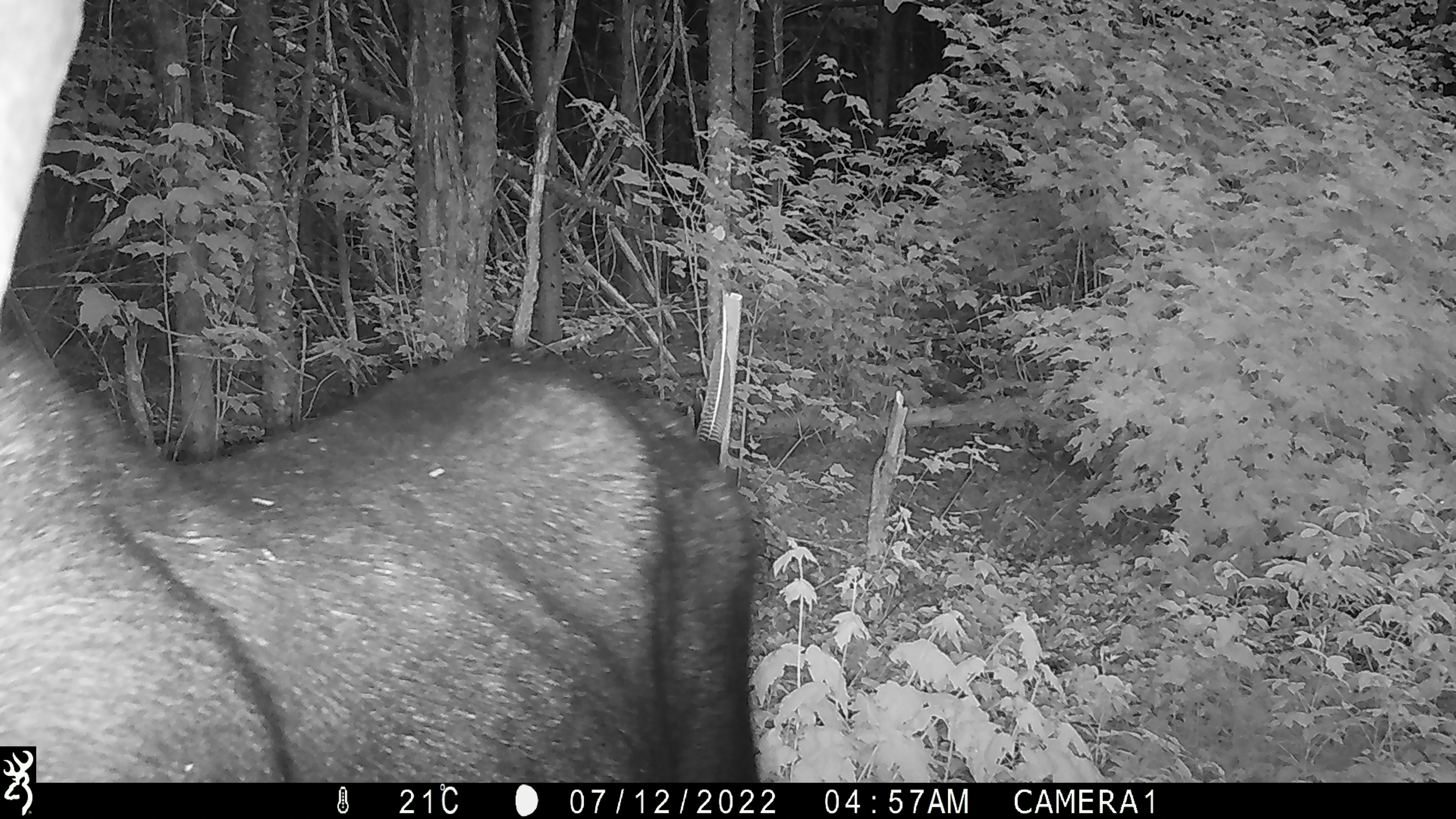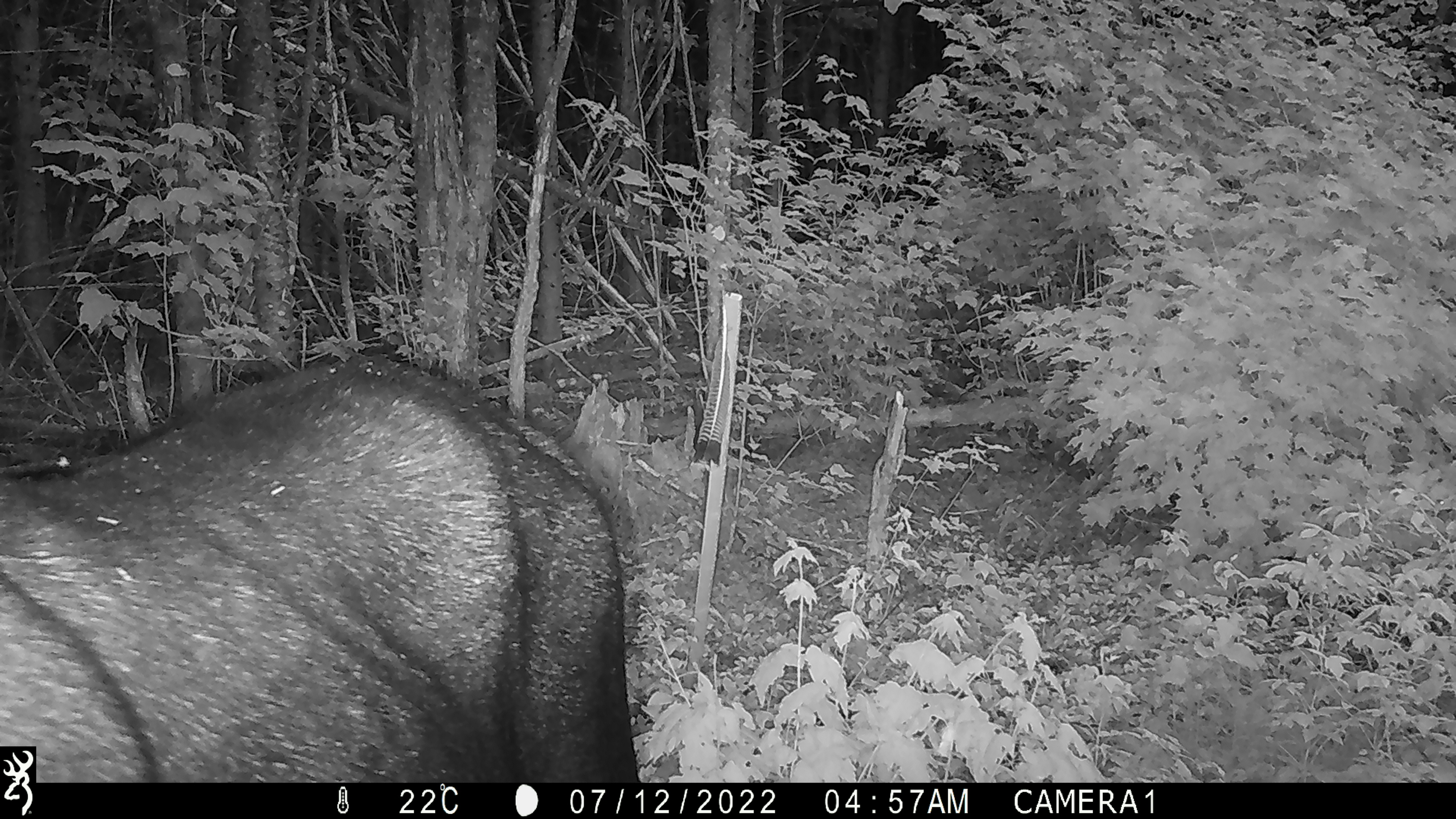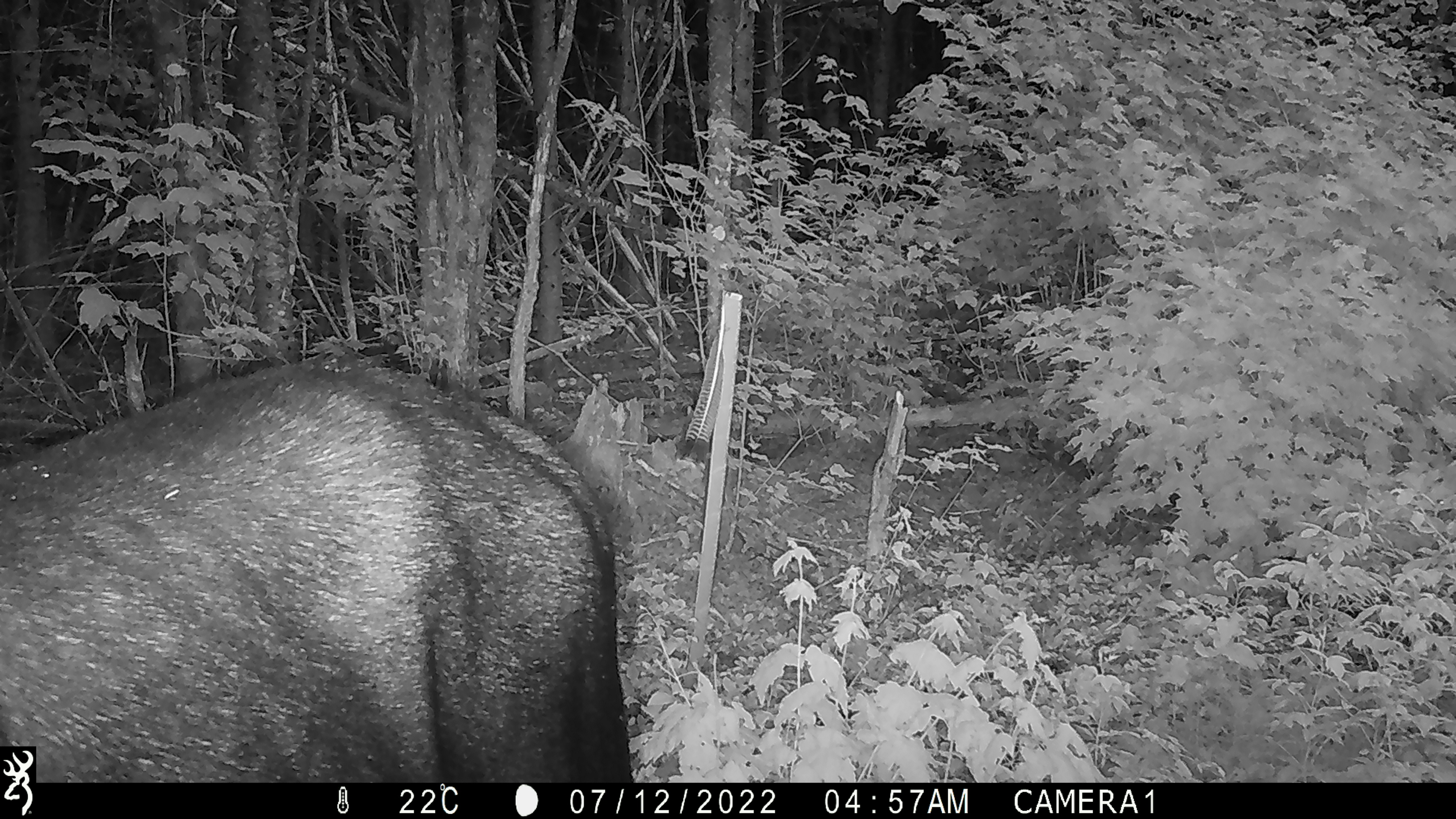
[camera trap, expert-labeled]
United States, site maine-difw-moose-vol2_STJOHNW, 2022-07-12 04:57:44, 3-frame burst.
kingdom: Animalia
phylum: Chordata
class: Mammalia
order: Artiodactyla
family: Cervidae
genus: Alces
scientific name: Alces alces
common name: moose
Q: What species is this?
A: Moose (Alces alces).